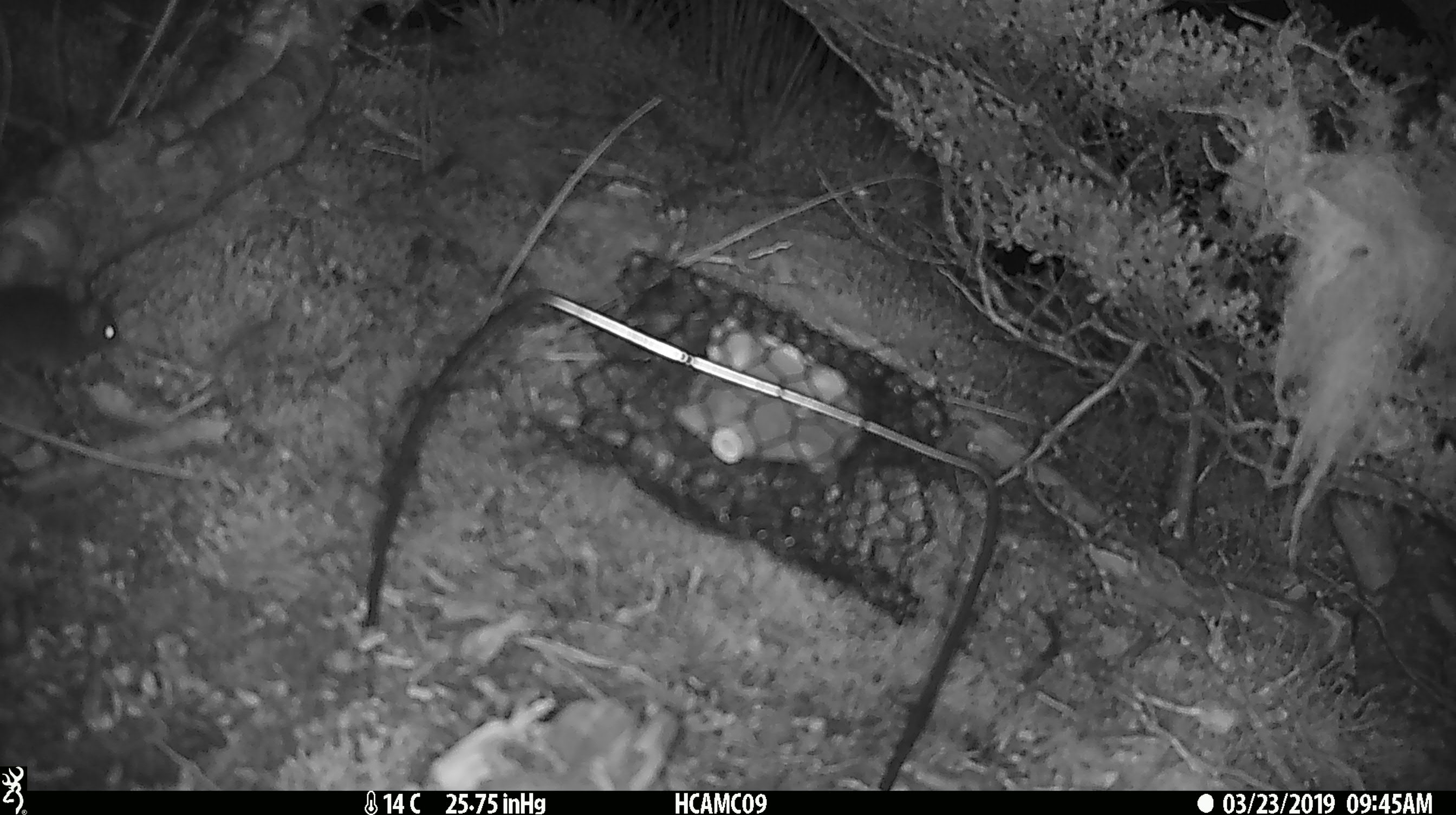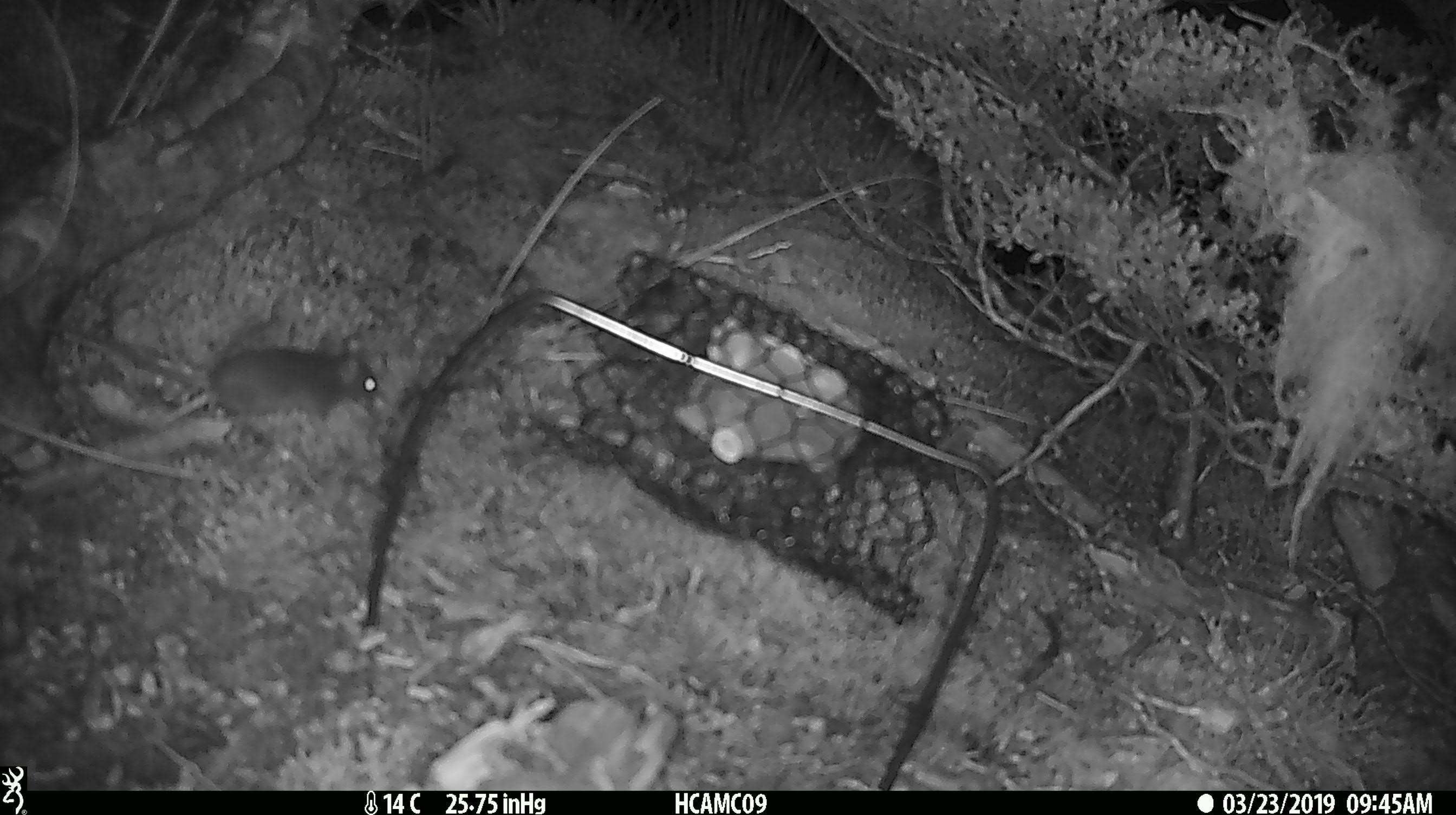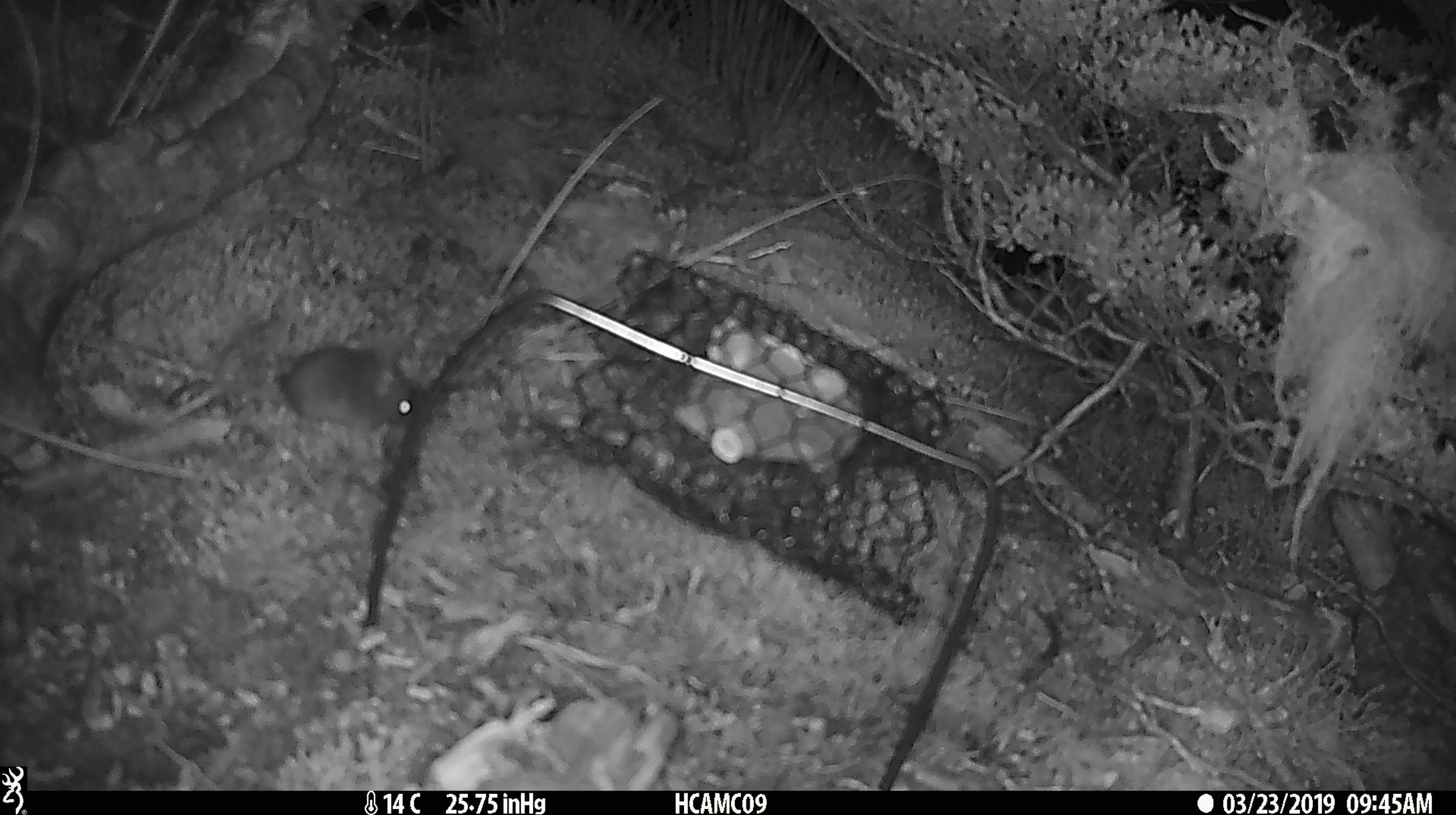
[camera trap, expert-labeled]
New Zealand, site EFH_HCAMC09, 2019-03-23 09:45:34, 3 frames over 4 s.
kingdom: Animalia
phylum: Chordata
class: Mammalia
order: Rodentia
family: Muridae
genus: Mus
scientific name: Mus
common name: mouse